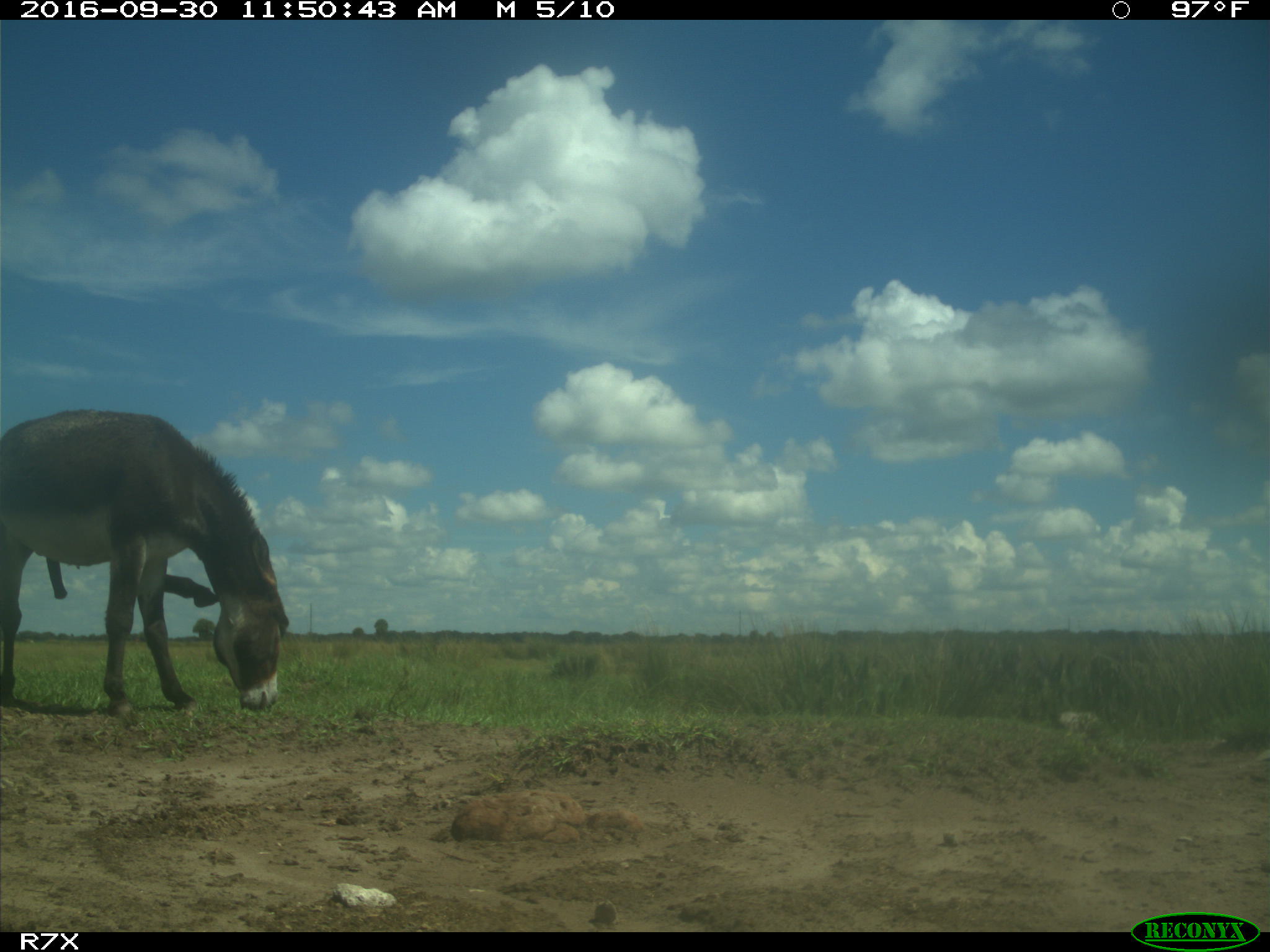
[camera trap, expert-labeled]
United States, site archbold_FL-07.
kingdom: Animalia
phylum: Chordata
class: Mammalia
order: Perissodactyla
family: Equidae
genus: Equus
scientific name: Equus africanus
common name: african wild ass